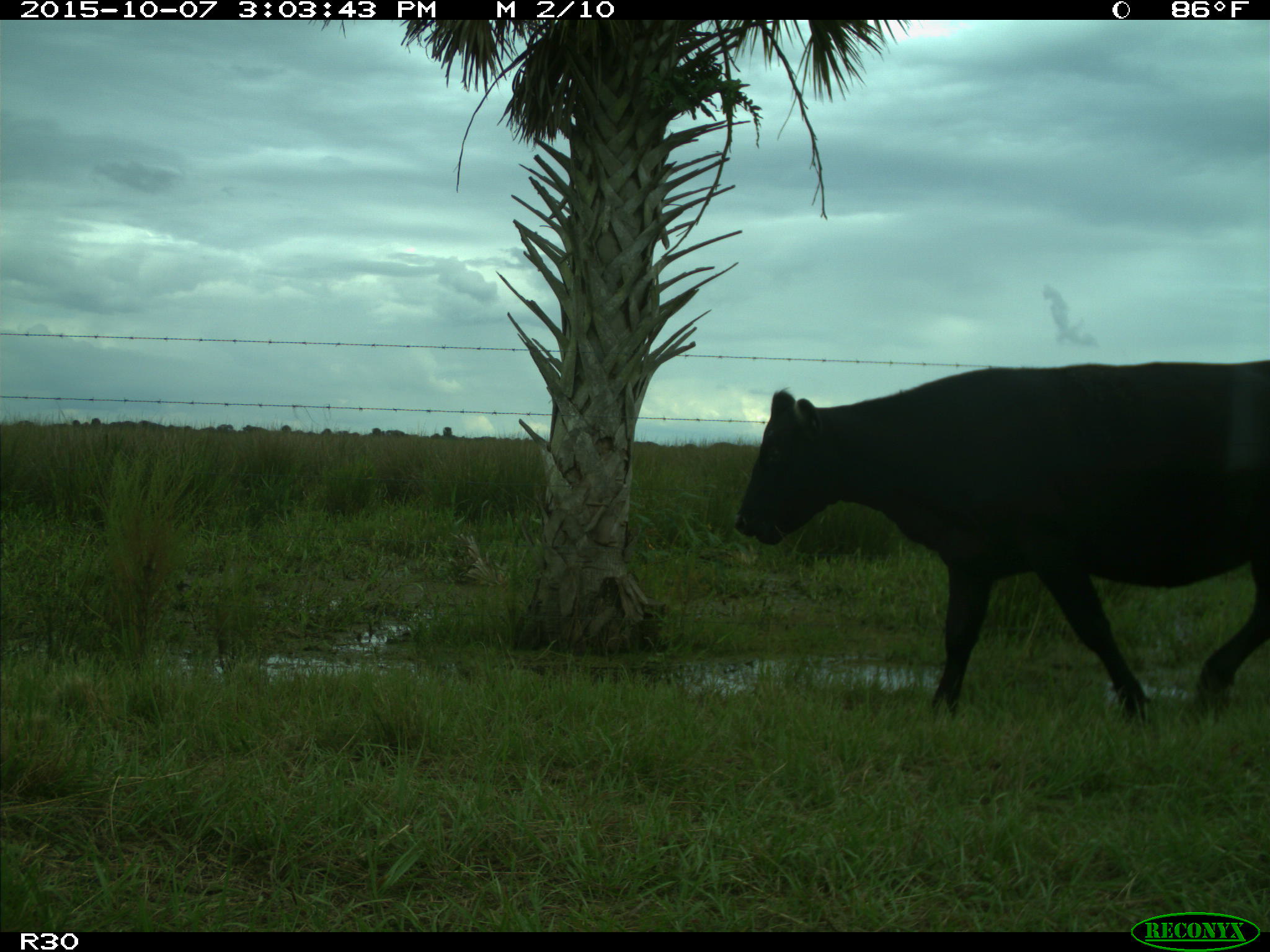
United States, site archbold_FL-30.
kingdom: Animalia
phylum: Chordata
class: Mammalia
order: Artiodactyla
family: Bovidae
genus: Bos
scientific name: Bos taurus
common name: domestic cow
Bos taurus (domestic cow).